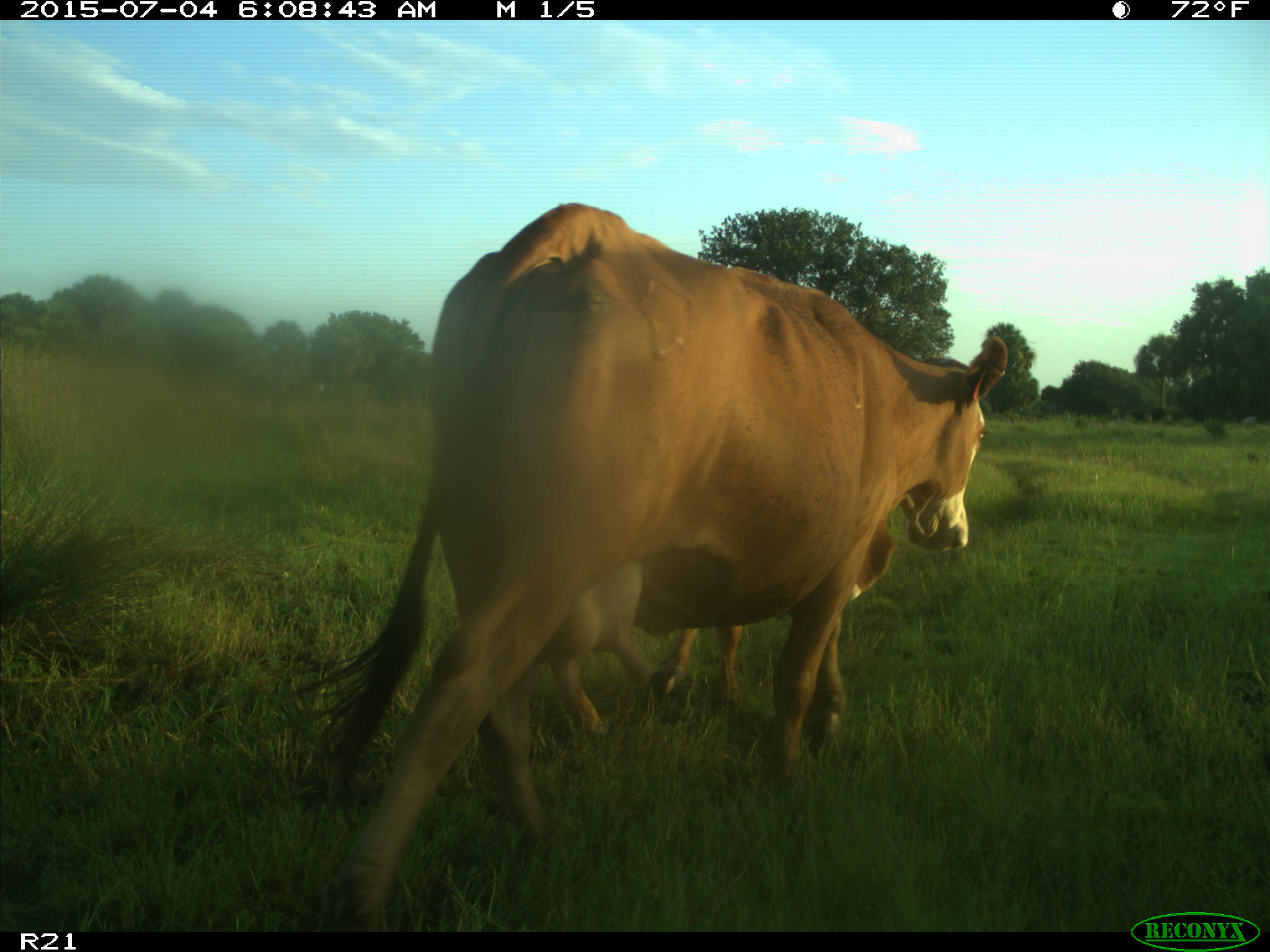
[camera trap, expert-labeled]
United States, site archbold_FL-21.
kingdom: Animalia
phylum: Chordata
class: Mammalia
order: Artiodactyla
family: Bovidae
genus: Bos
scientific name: Bos taurus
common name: domestic cow